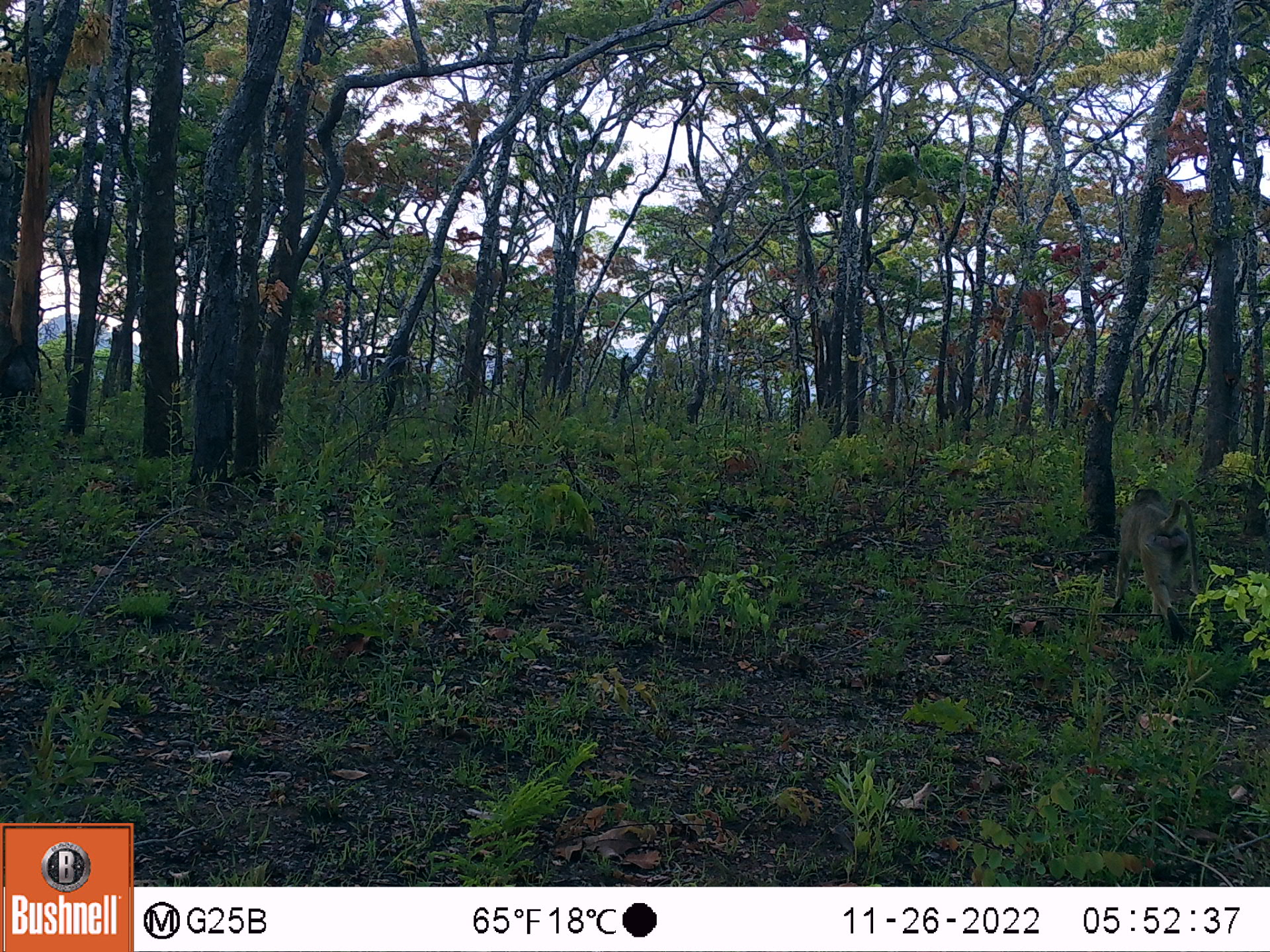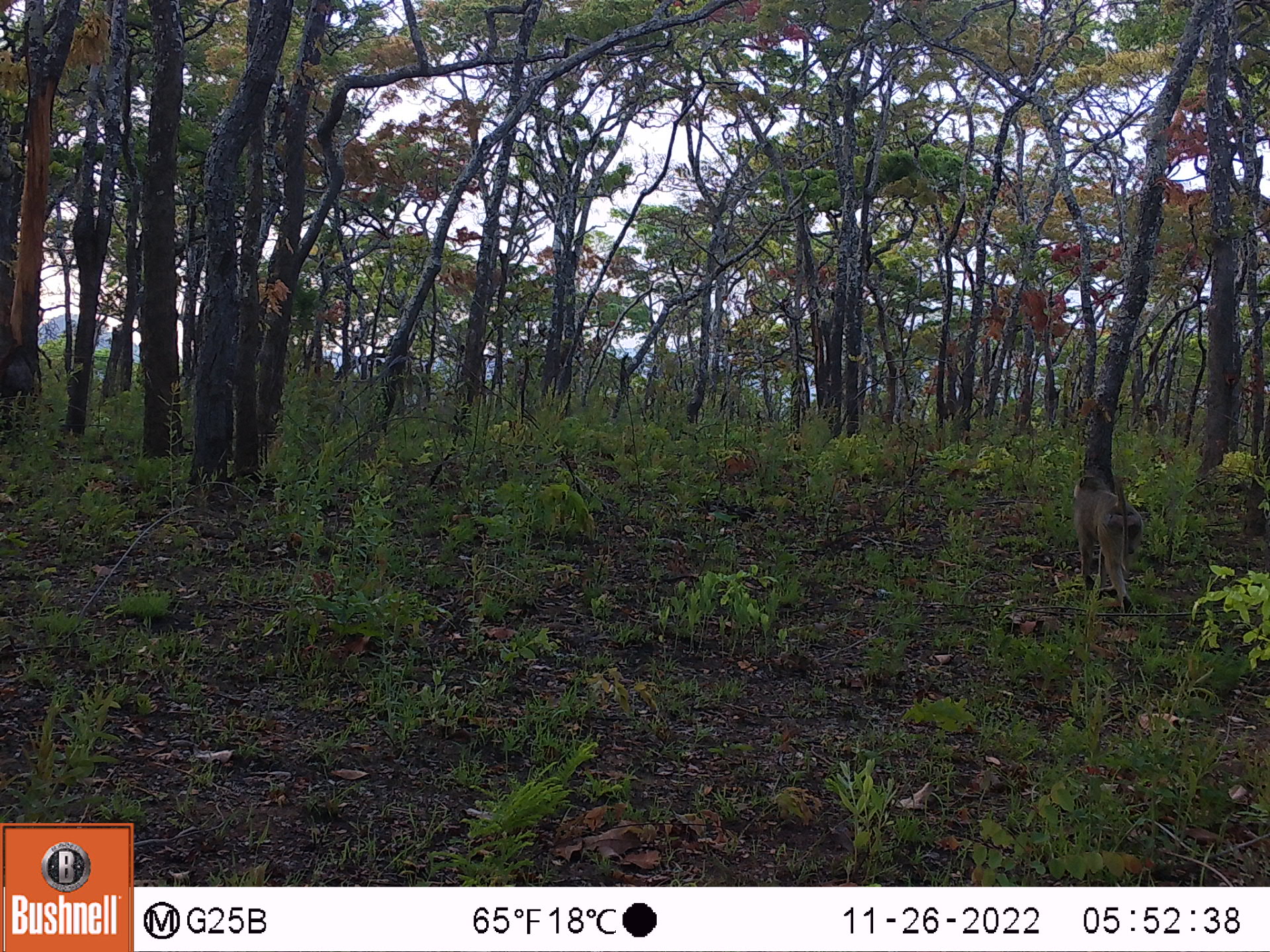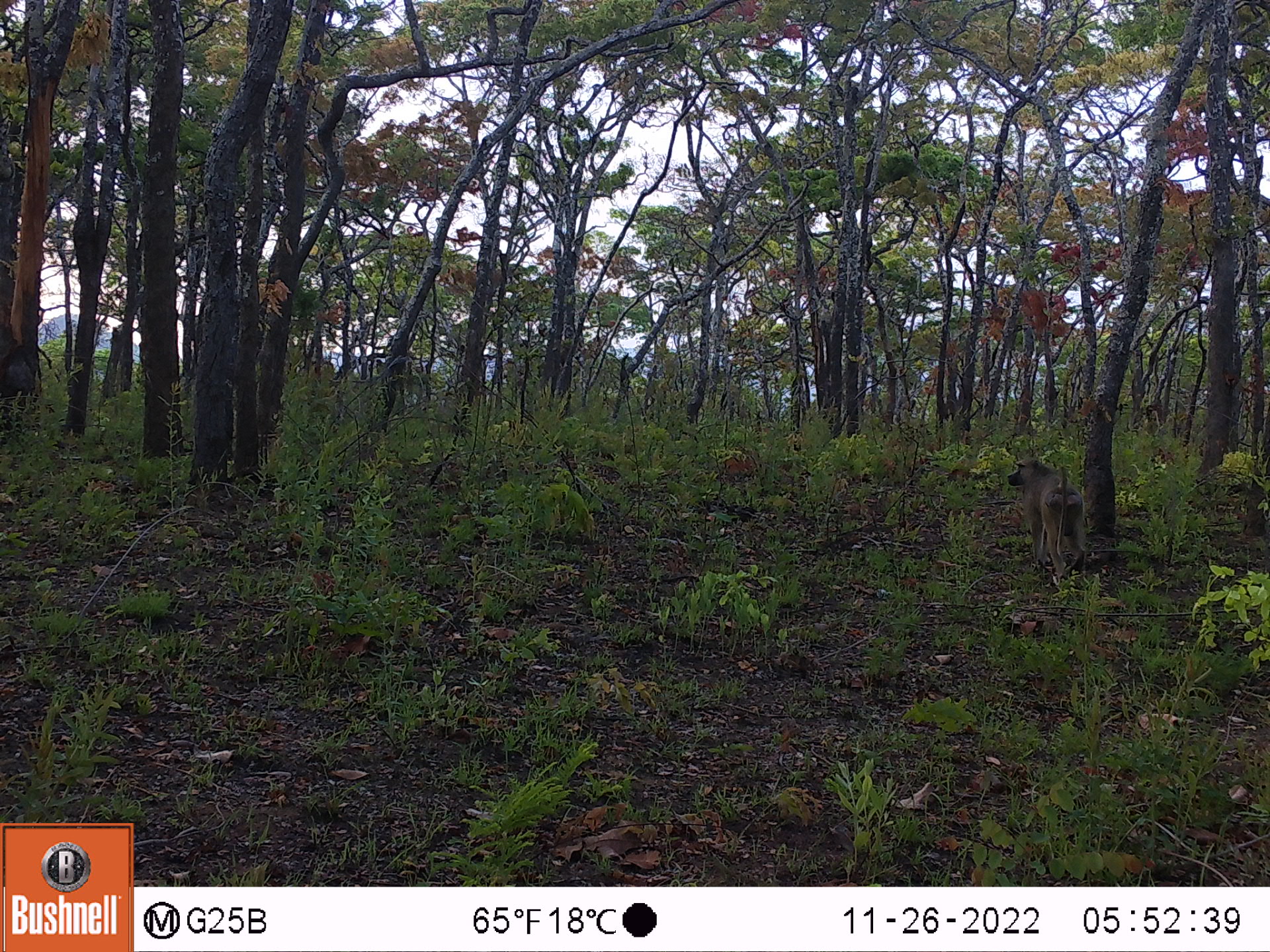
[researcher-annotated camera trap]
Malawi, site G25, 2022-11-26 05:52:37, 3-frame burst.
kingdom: Animalia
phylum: Chordata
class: Mammalia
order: Primates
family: Cercopithecidae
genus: Papio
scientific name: Papio cynocephalus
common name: yellow baboon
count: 1